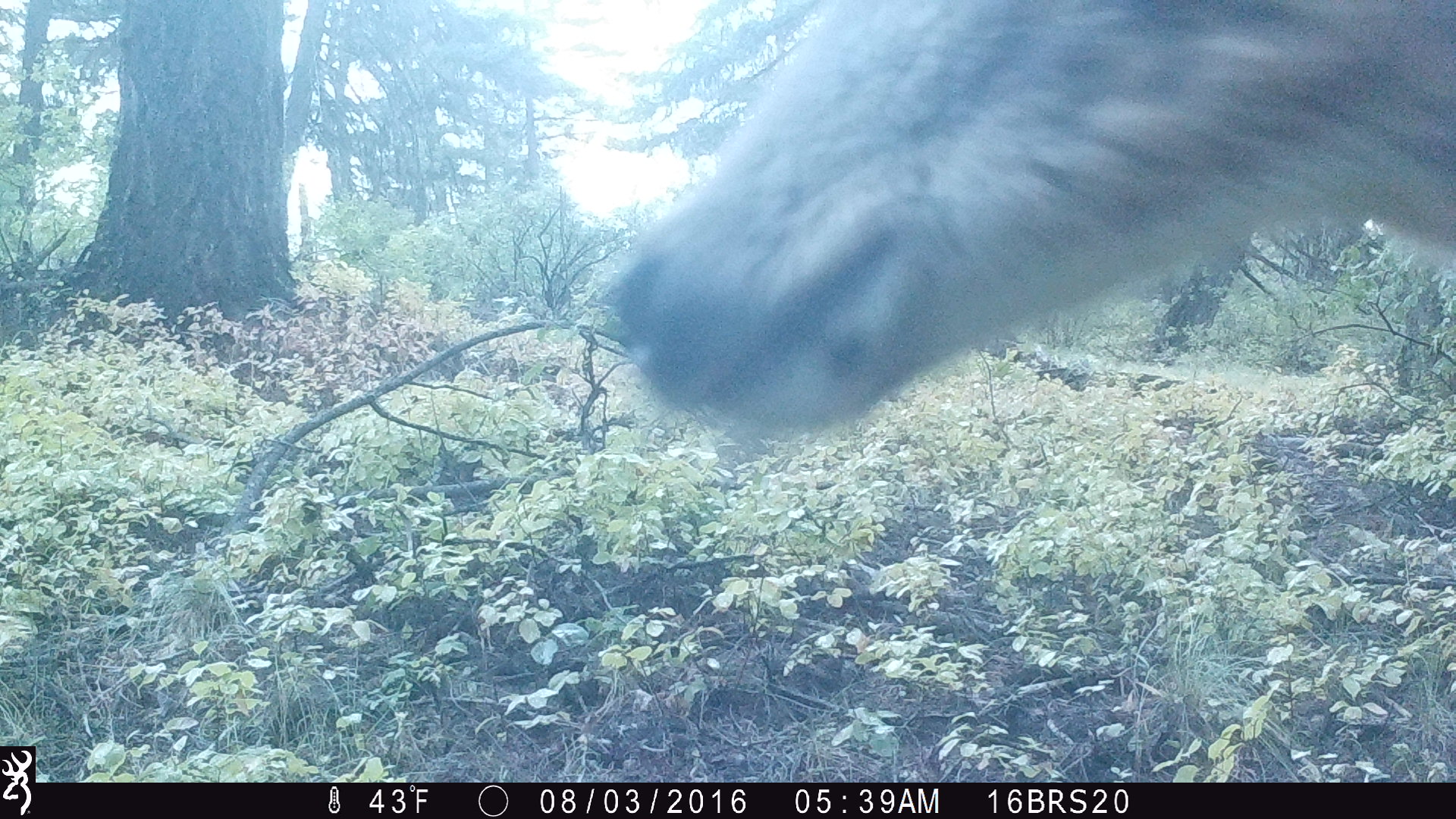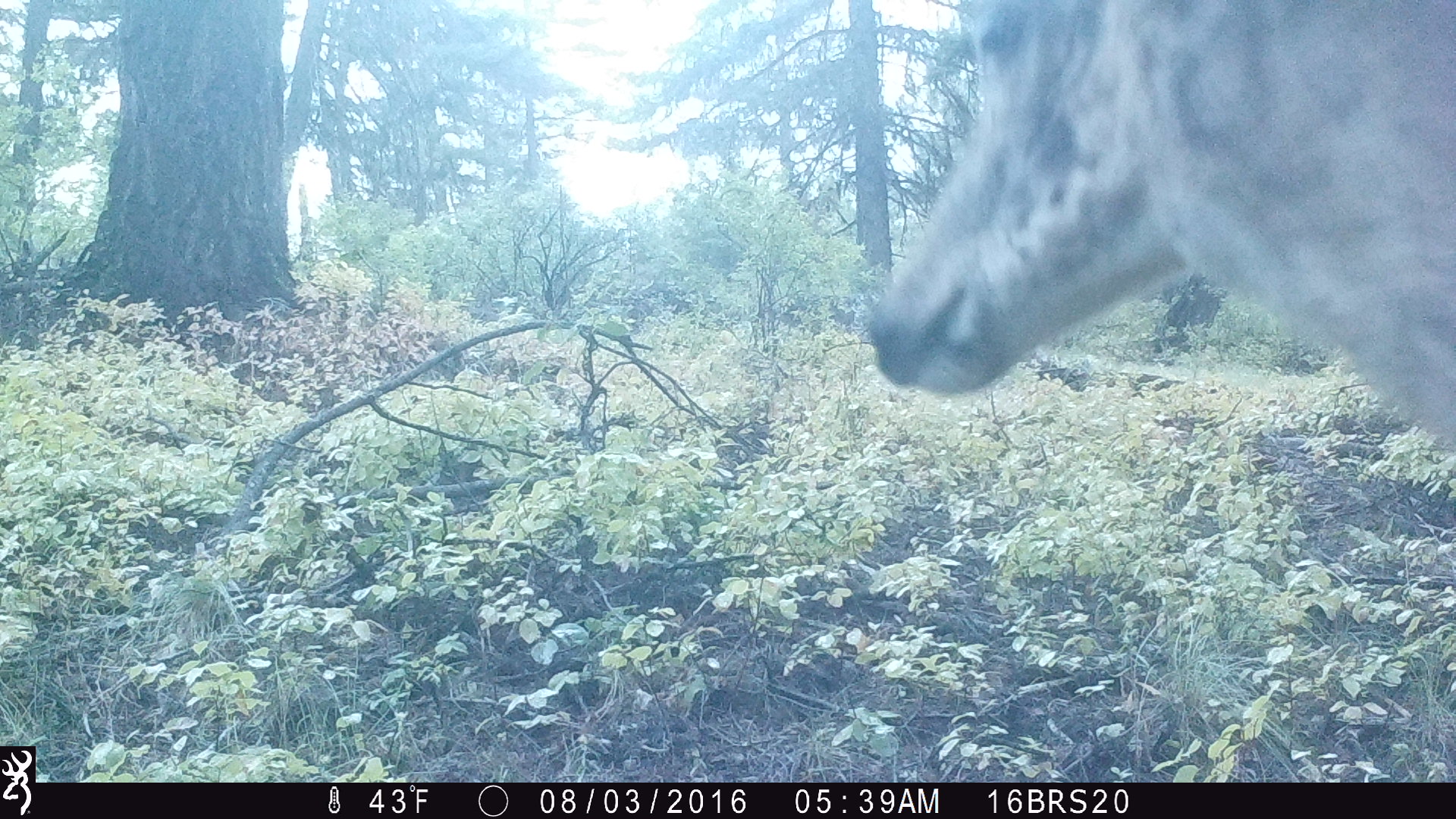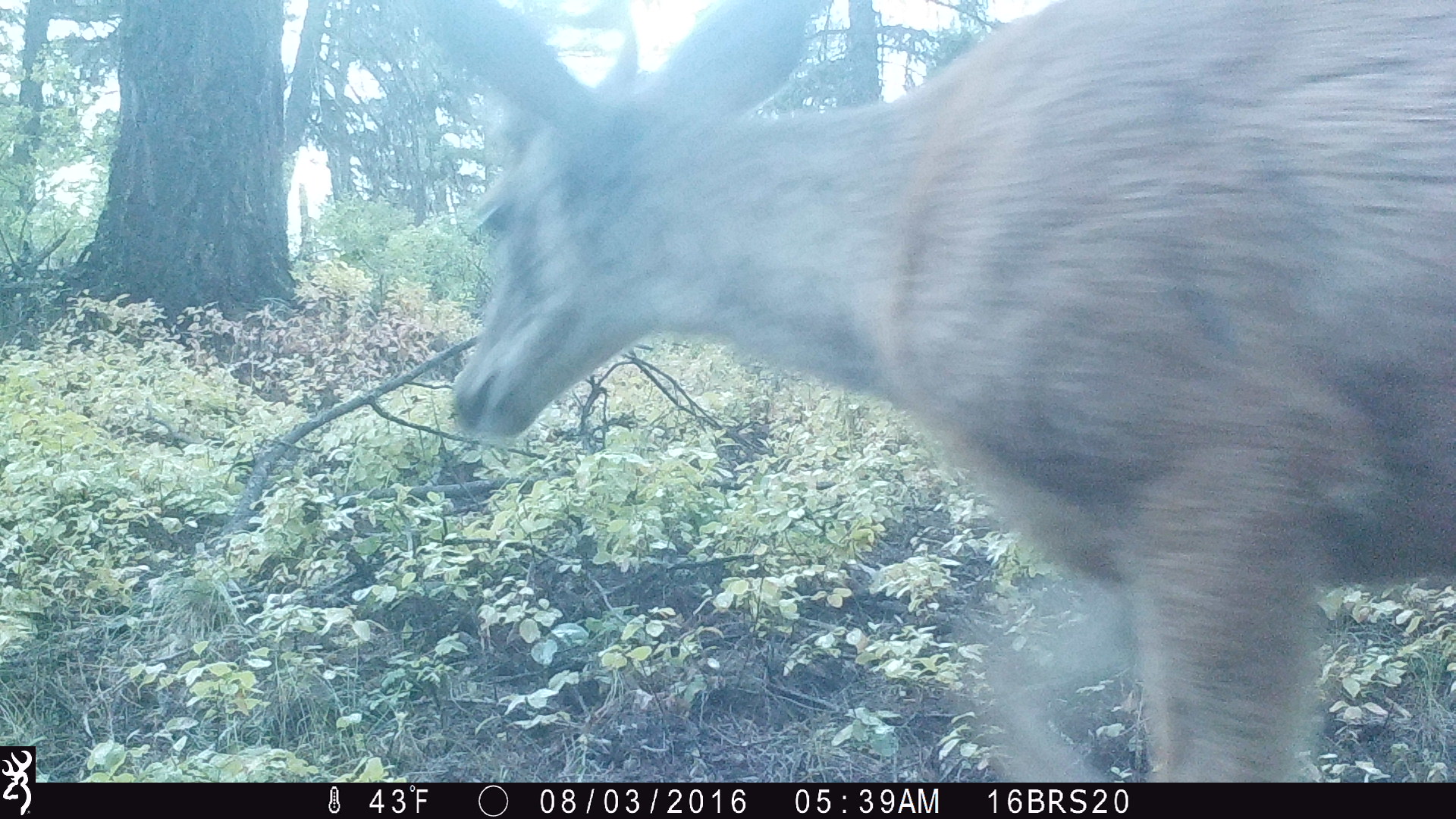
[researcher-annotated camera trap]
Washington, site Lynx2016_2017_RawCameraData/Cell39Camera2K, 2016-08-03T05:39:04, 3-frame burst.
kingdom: Animalia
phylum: Chordata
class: Mammalia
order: Artiodactyla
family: Cervidae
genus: Odocoileus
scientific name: Odocoileus hemionus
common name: mule deer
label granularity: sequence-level